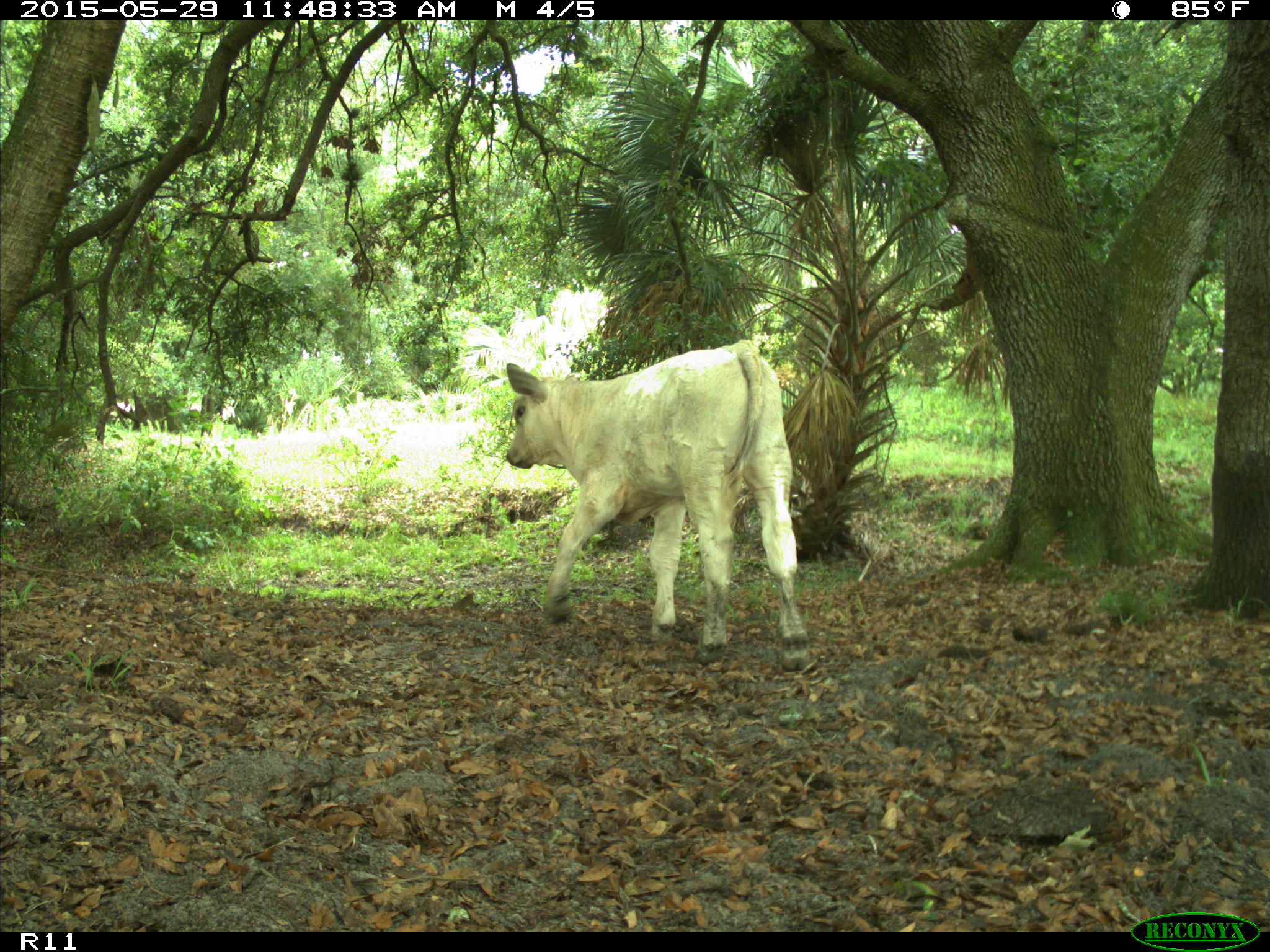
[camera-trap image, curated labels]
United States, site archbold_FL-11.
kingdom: Animalia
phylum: Chordata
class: Mammalia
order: Artiodactyla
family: Bovidae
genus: Bos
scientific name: Bos taurus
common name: domestic cow